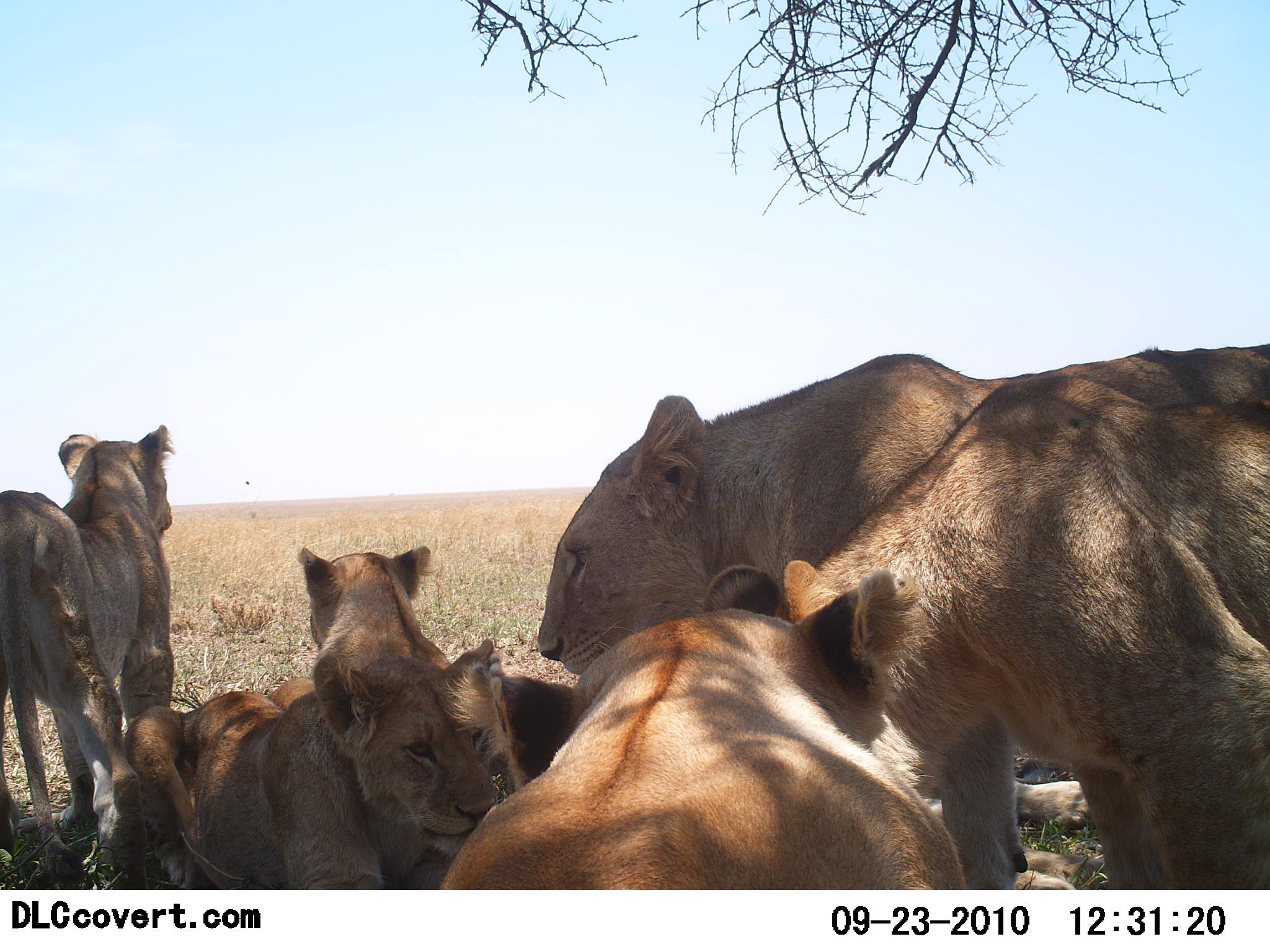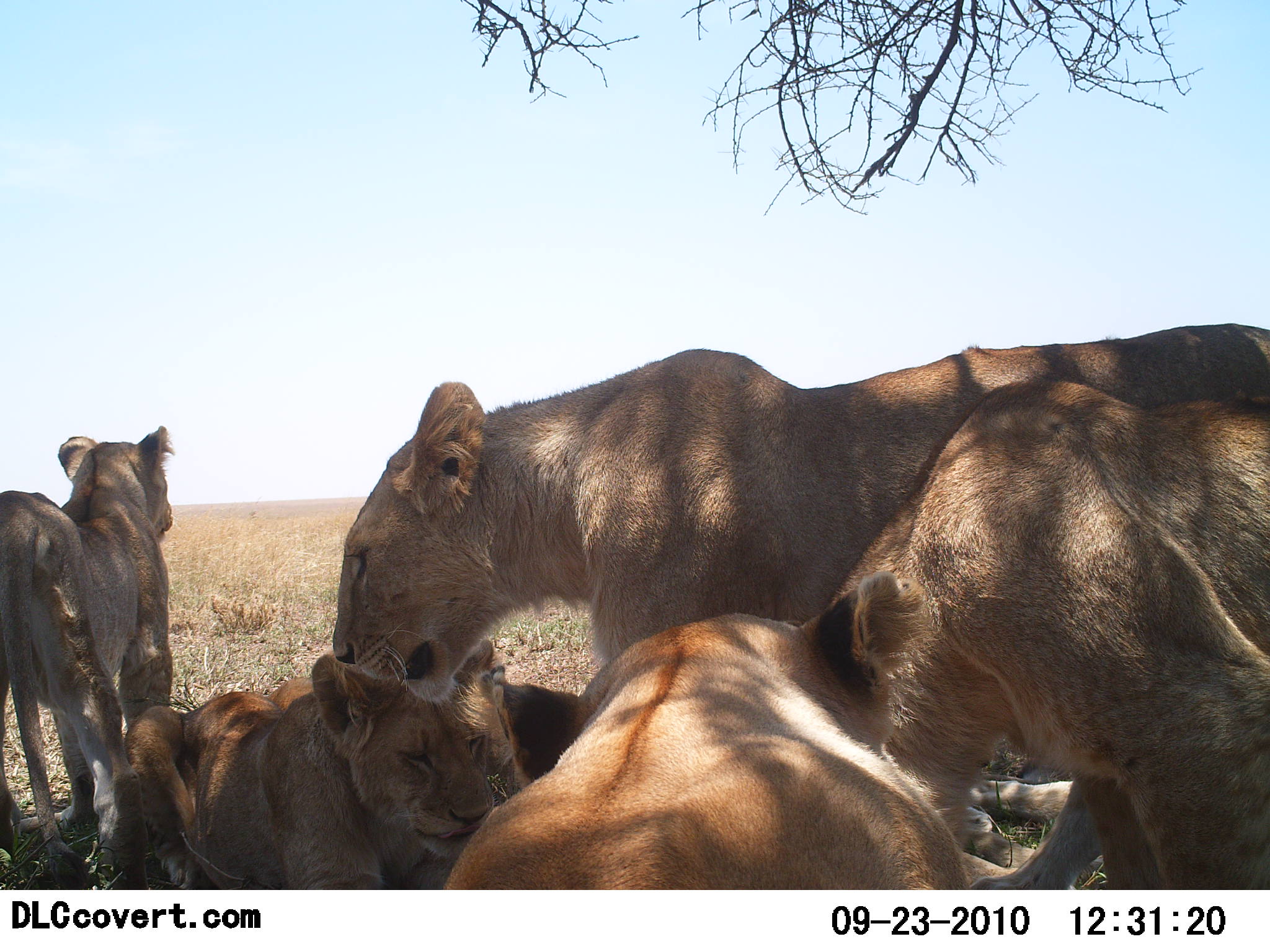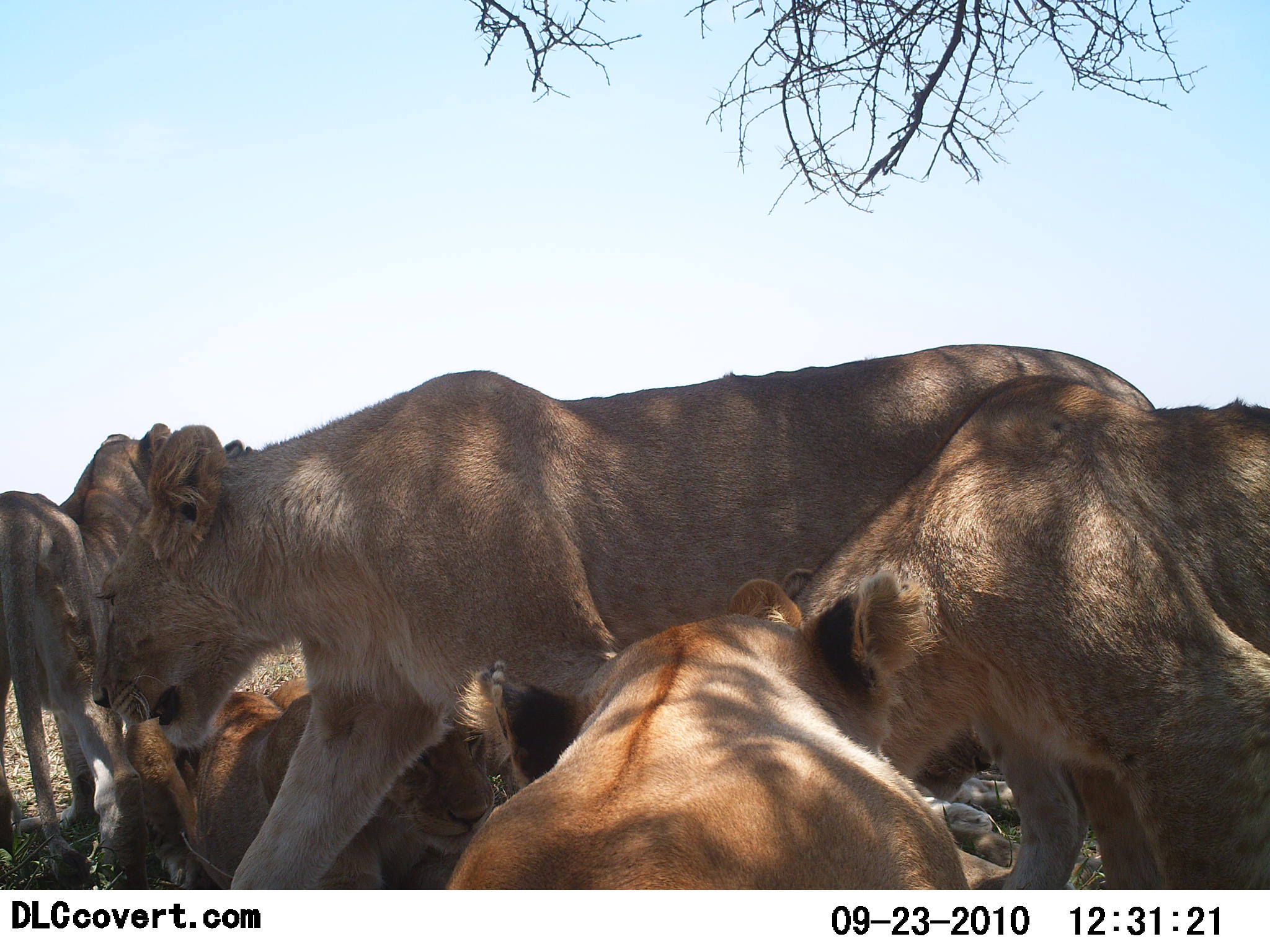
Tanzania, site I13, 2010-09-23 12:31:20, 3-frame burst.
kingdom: Animalia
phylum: Chordata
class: Mammalia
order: Carnivora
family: Felidae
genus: Panthera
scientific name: Panthera leo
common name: lion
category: lionfemale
Lionfemale (lion) (Panthera leo), count 6. Behavior (volunteer vote fractions): standing 37%, resting 100%, moving 26%, interacting 21%. Young present (vote fraction): 21%. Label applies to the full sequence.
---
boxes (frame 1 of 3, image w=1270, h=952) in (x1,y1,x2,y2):
animal: (780,339,1270,888); (438,571,967,889); (534,352,1015,677); (119,640,513,891); (0,425,178,889); (293,545,578,777)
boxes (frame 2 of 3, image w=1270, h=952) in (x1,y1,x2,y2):
animal: (337,320,1270,701); (827,378,1270,891); (442,569,972,891); (122,638,494,891); (0,423,175,891)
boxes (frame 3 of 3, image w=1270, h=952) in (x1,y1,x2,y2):
animal: (90,341,1158,891); (792,376,1270,889); (441,568,969,889); (0,422,172,890); (124,677,499,890)